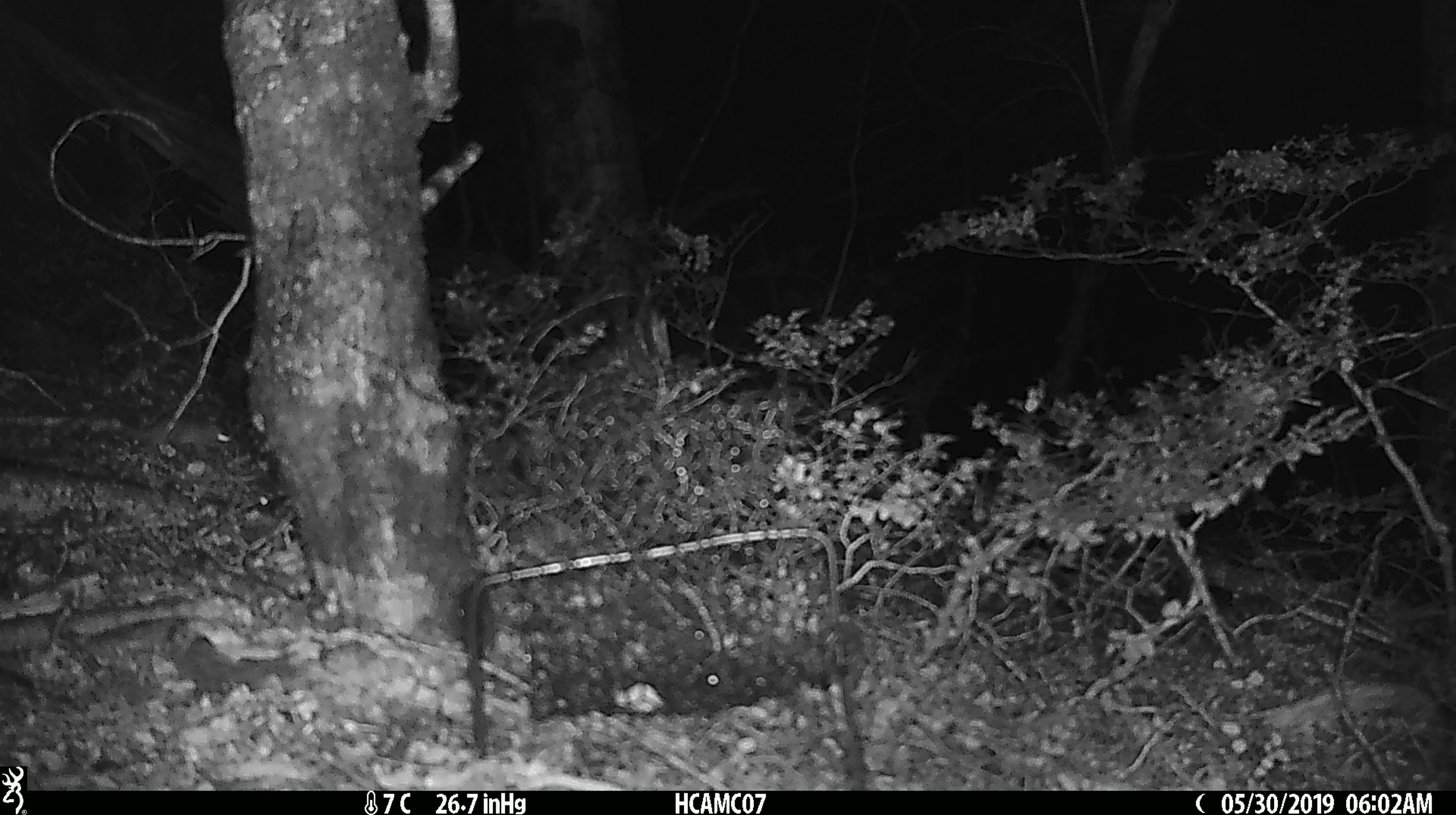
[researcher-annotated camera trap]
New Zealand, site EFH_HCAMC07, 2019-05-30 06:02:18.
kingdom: Animalia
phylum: Chordata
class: Mammalia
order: Rodentia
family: Muridae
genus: Mus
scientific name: Mus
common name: mouse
Mouse (Mus).